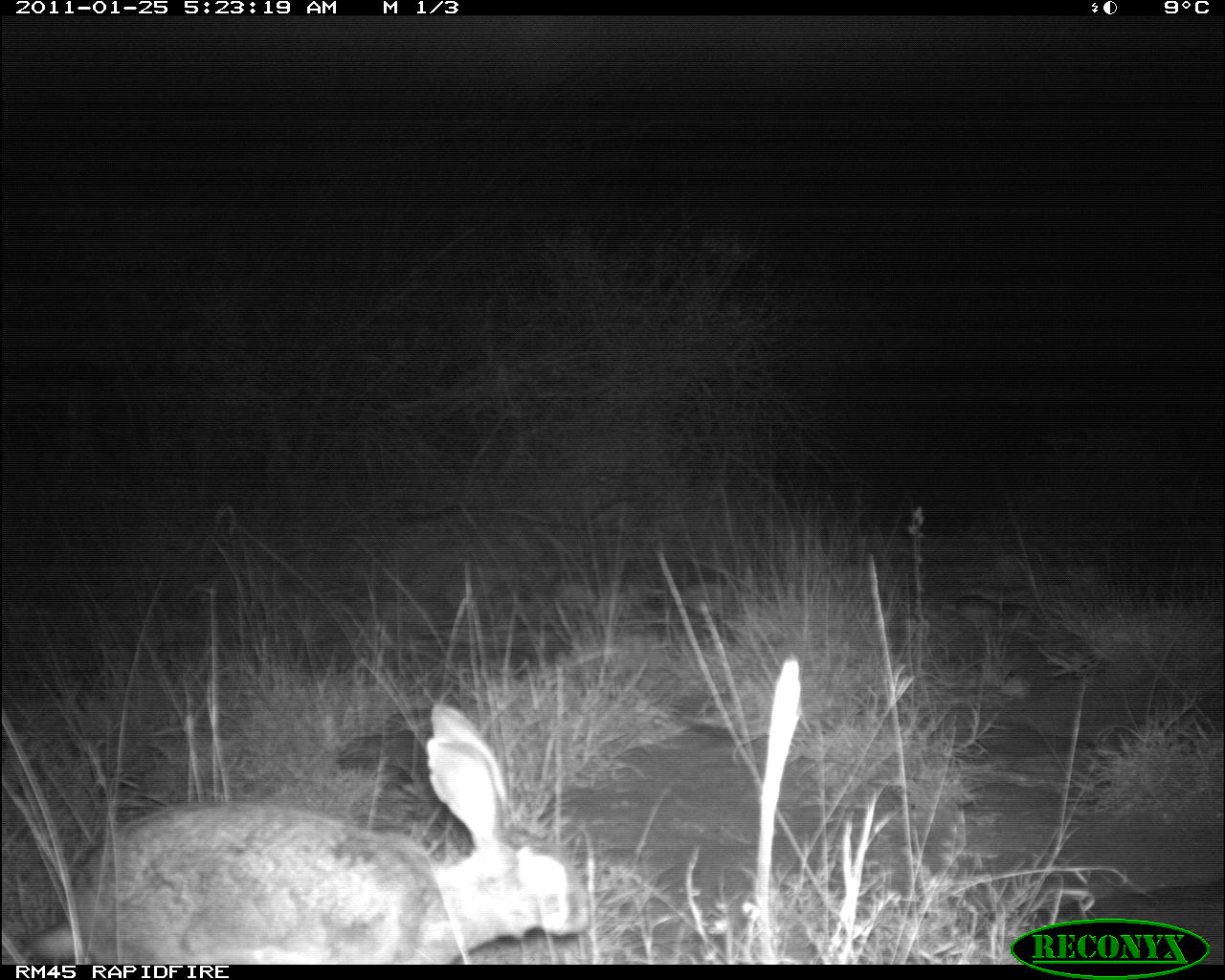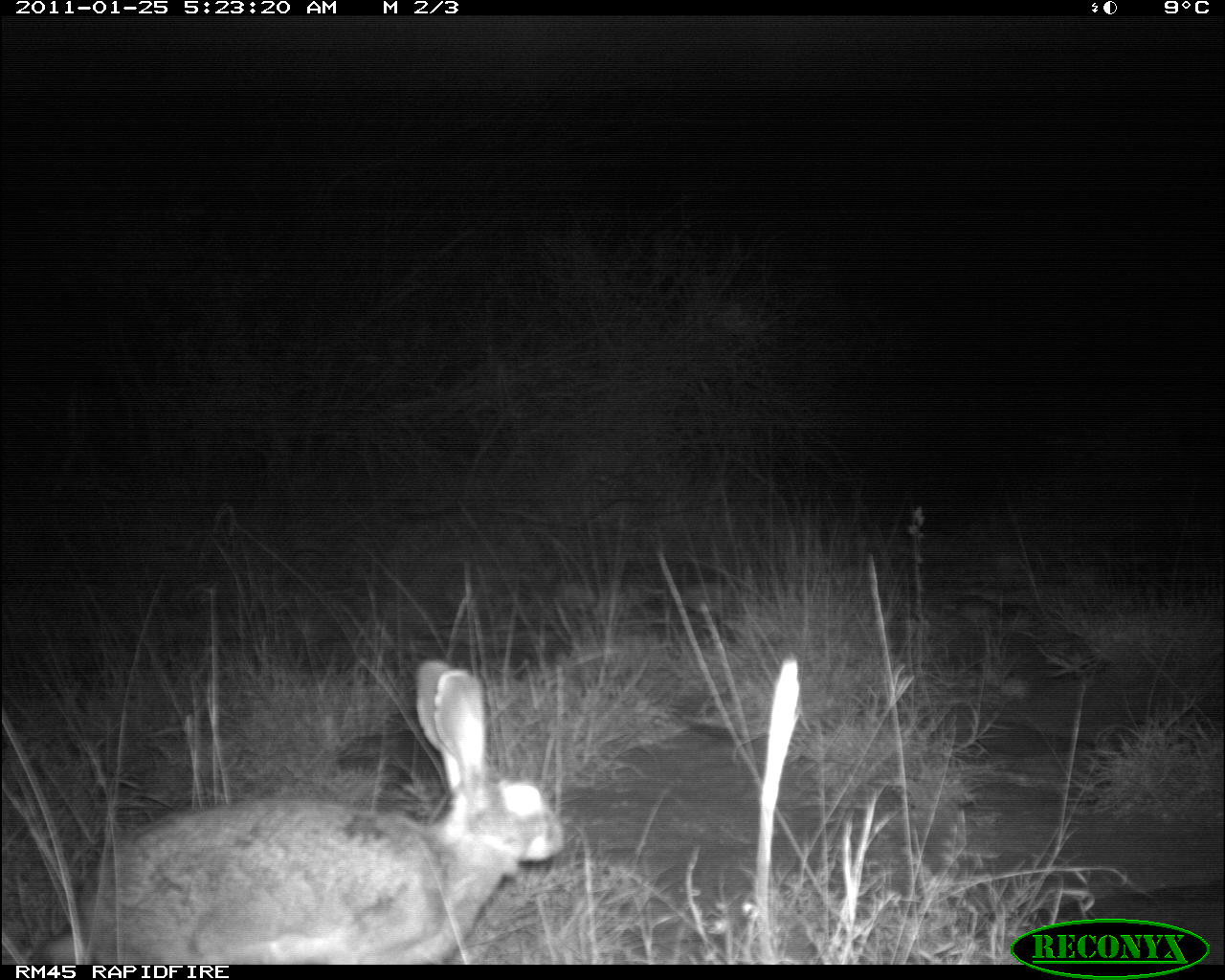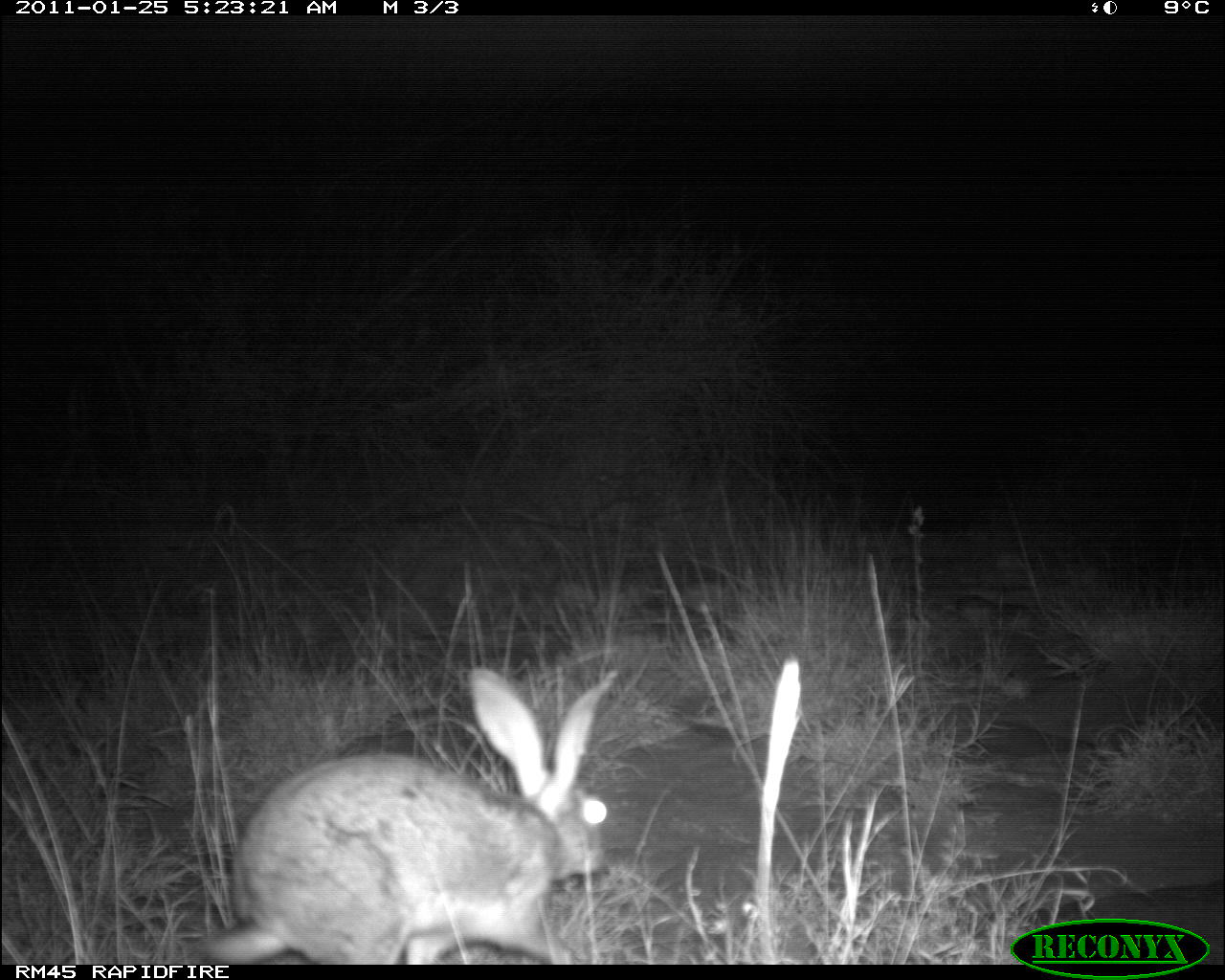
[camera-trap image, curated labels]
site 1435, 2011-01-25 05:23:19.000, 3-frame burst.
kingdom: Animalia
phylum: Chordata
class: Mammalia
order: Lagomorpha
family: Leporidae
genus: Lepus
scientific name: Lepus saxatilis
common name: scrub hare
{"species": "Lepus saxatilis (scrub hare)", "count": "1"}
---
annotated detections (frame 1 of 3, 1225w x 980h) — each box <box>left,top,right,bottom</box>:
lepus saxatilis: <box>22,699,589,965</box>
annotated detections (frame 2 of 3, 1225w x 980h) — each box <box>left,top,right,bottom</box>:
lepus saxatilis: <box>35,660,564,965</box>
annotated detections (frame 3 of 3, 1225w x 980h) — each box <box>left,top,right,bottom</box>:
lepus saxatilis: <box>194,664,618,965</box>